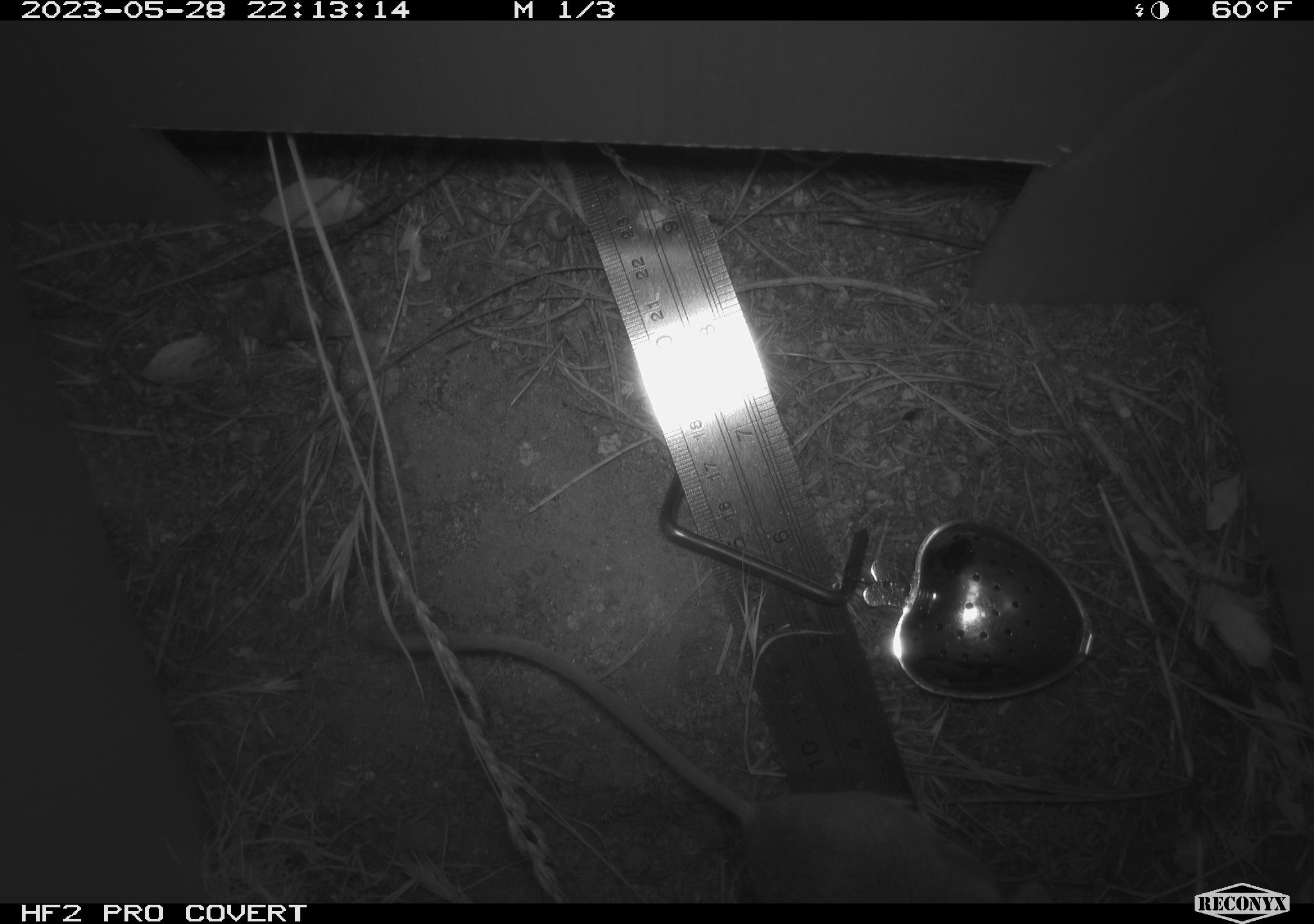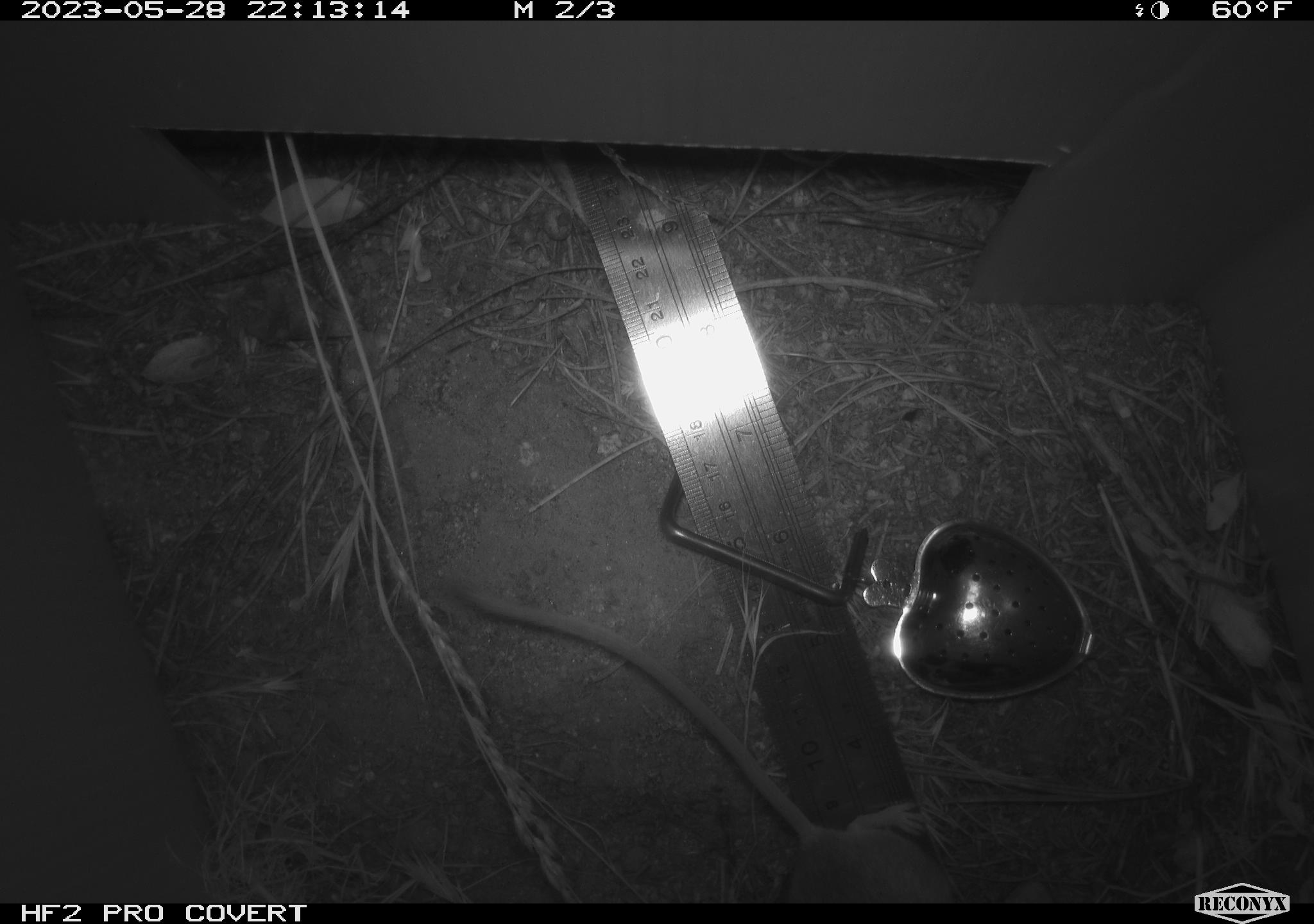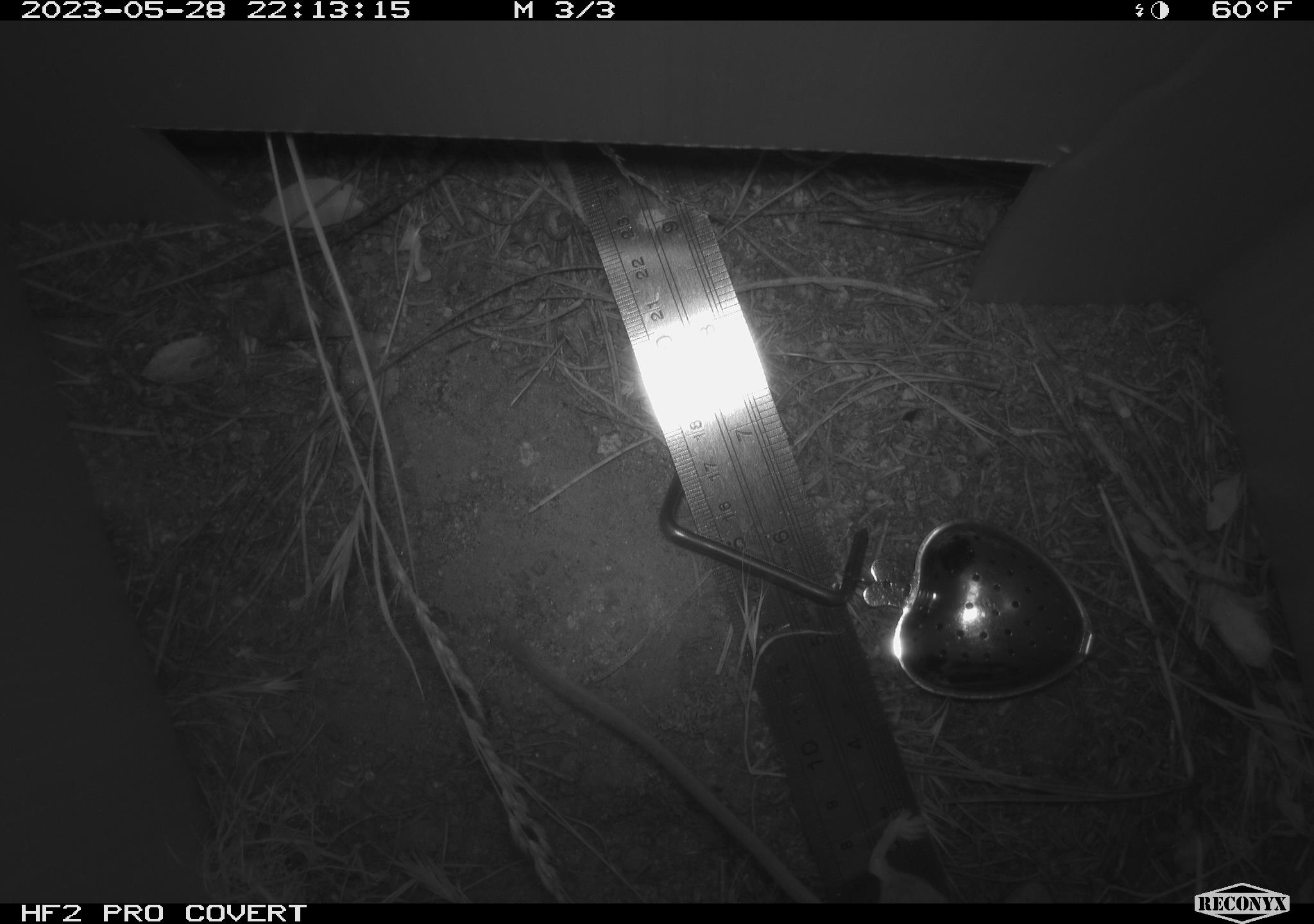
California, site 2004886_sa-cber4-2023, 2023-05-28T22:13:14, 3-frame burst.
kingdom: Animalia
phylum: Chordata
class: Mammalia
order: Rodentia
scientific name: Rodentia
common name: mouse species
Mouse species (Rodentia).